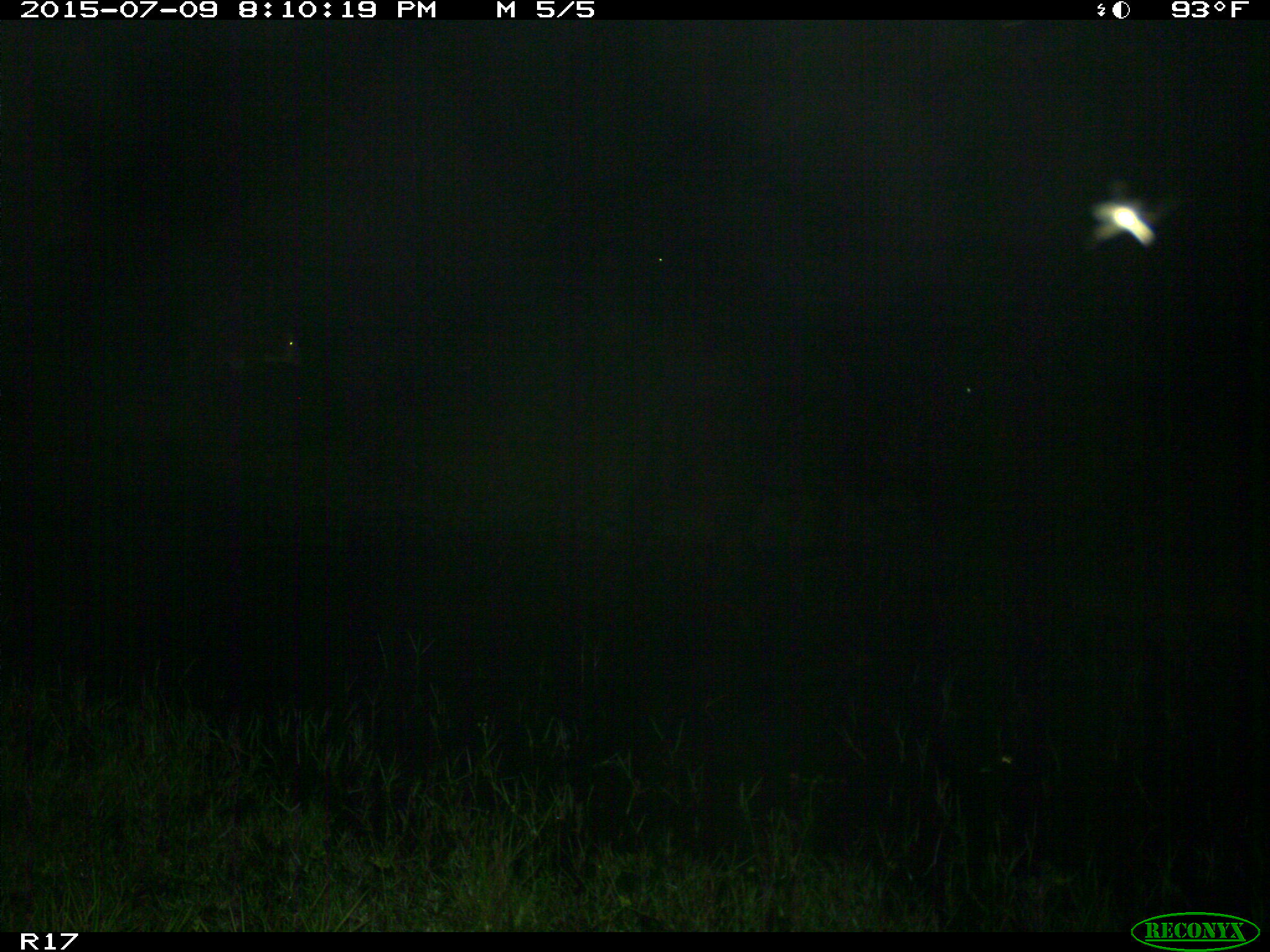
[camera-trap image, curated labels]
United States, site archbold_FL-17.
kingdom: Animalia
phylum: Chordata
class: Mammalia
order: Artiodactyla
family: Bovidae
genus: Bos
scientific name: Bos taurus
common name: domestic cow